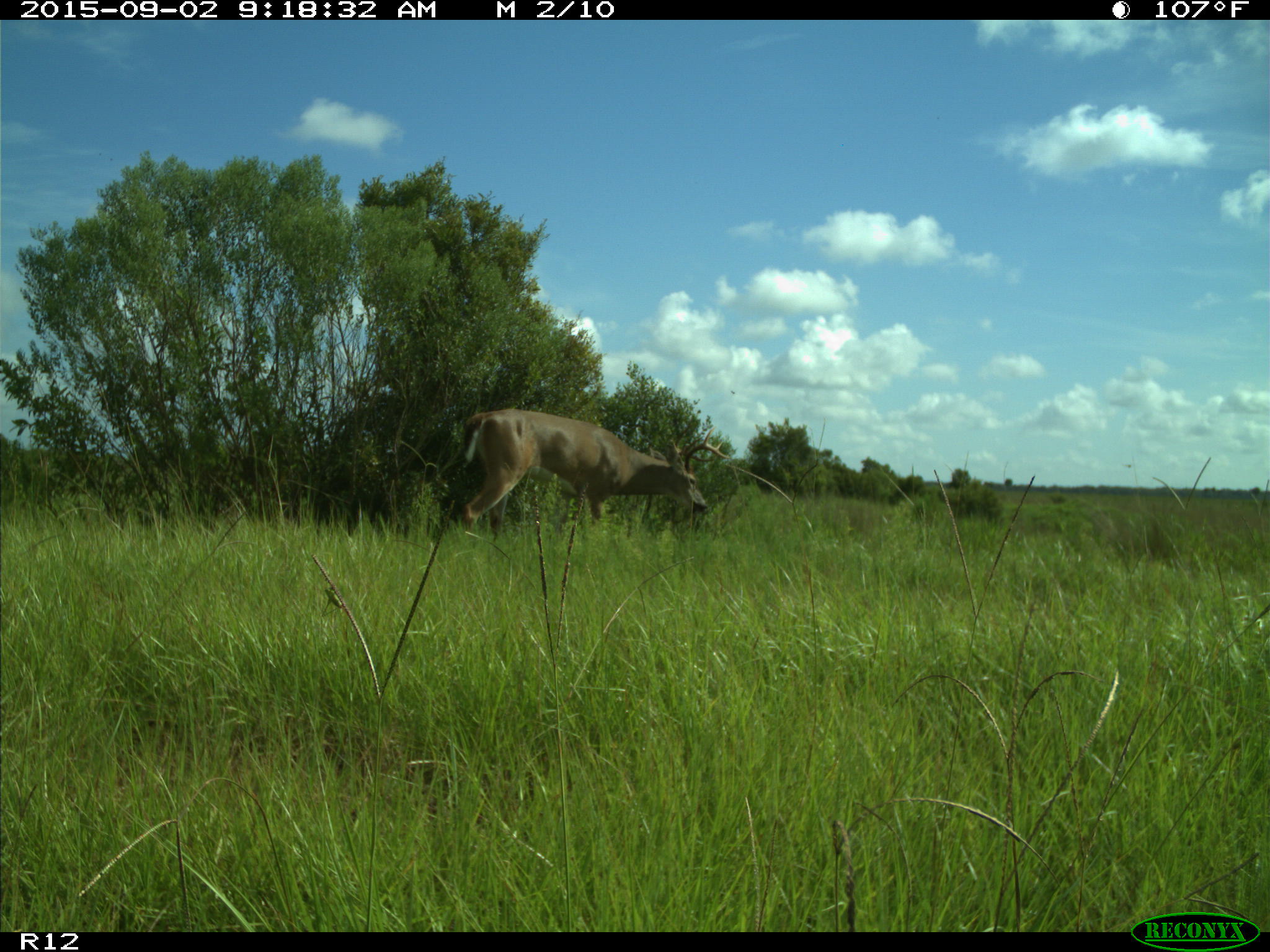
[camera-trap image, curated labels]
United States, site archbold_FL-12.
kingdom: Animalia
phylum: Chordata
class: Mammalia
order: Artiodactyla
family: Cervidae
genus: Odocoileus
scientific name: Odocoileus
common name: deer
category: unidentified deer